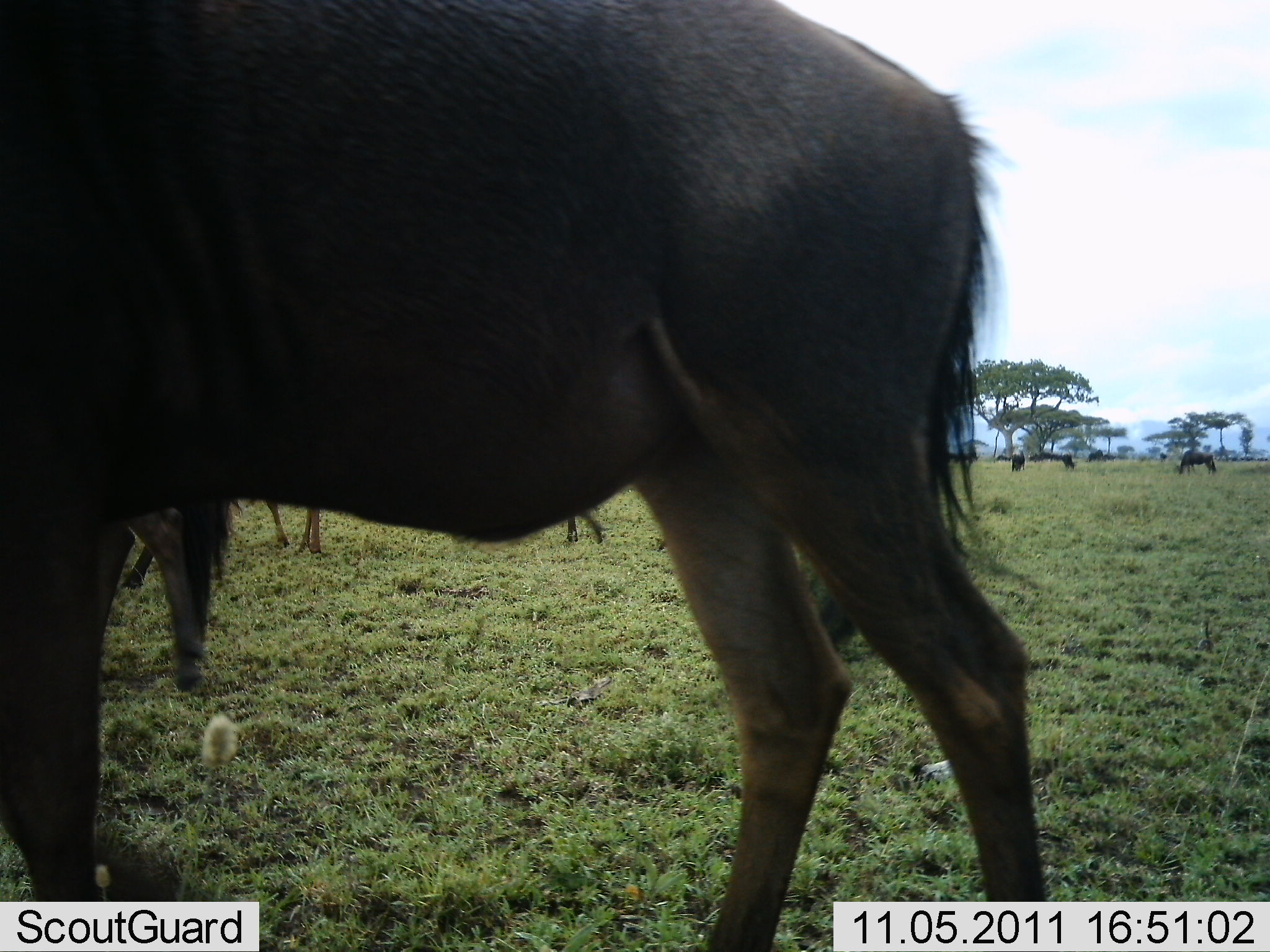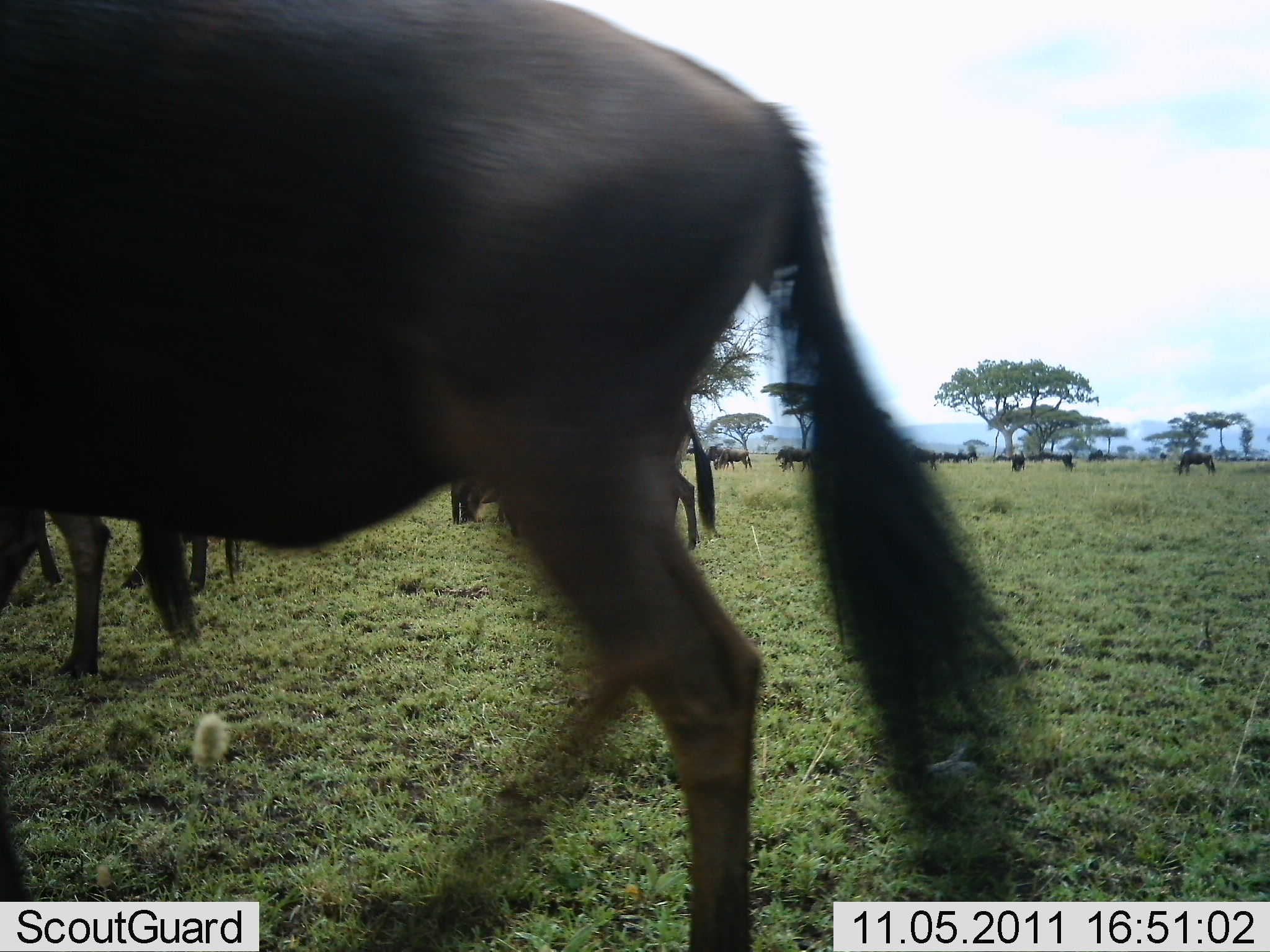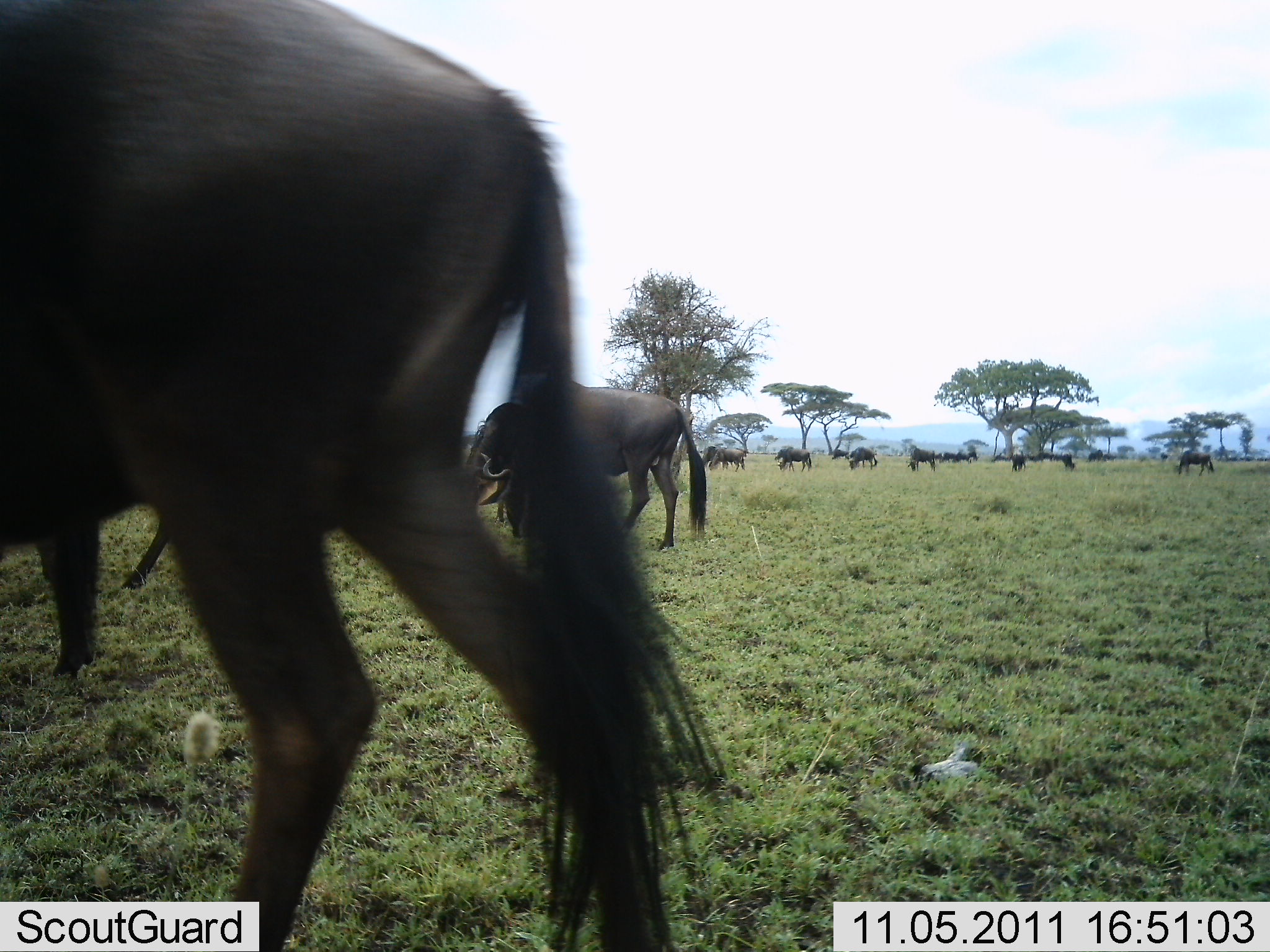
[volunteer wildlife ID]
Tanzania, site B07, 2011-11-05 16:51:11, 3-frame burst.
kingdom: Animalia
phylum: Chordata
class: Mammalia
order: Artiodactyla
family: Bovidae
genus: Connochaetes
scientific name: Connochaetes taurinus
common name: blue wildebeest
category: wildebeest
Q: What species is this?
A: Wildebeest (blue wildebeest) (Connochaetes taurinus).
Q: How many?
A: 11-50.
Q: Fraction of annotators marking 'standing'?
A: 43%.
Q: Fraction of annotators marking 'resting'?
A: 0%.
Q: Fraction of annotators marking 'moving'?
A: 64%.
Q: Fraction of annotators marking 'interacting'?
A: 7%.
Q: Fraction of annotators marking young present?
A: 0%.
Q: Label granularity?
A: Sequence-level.